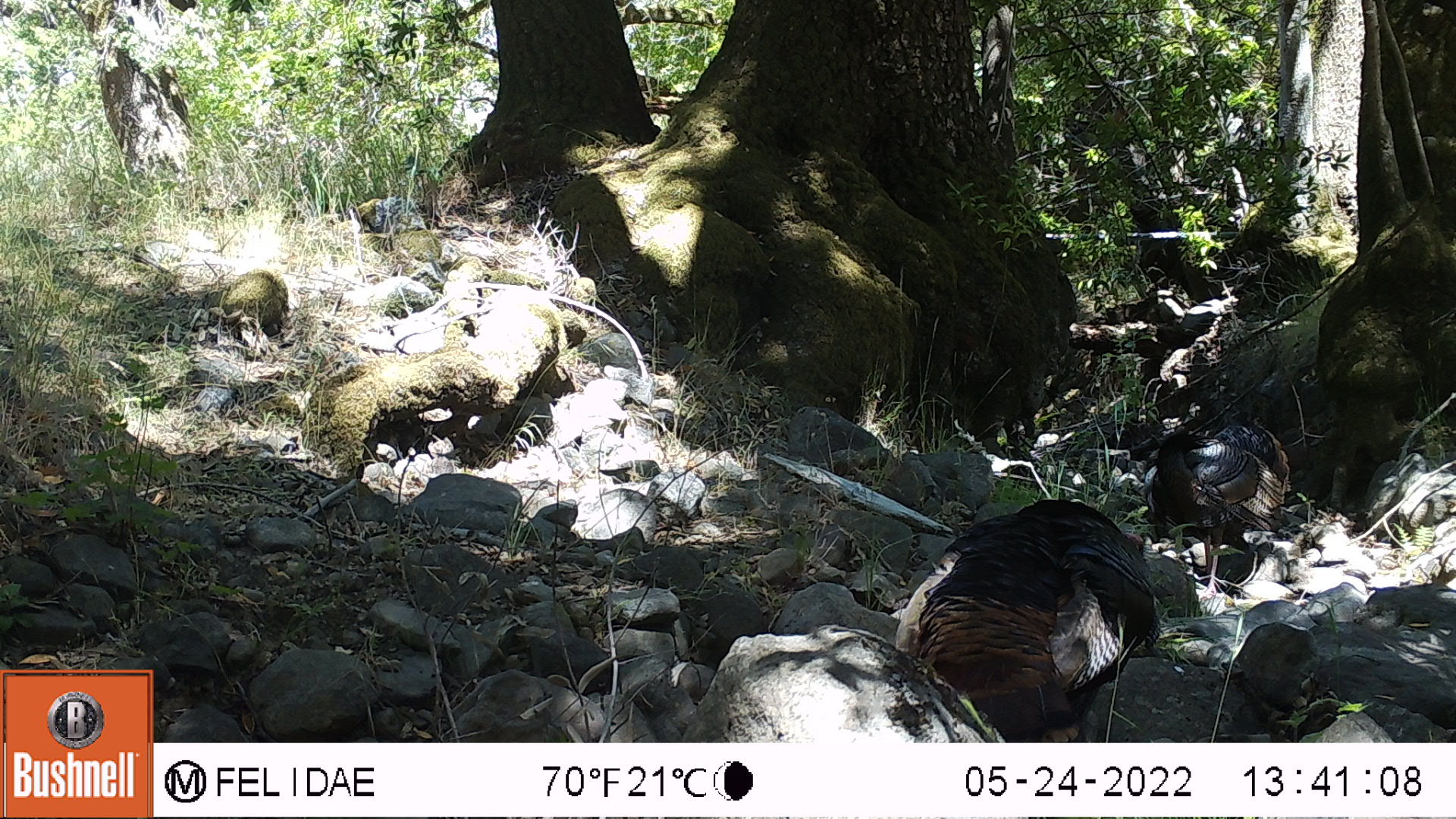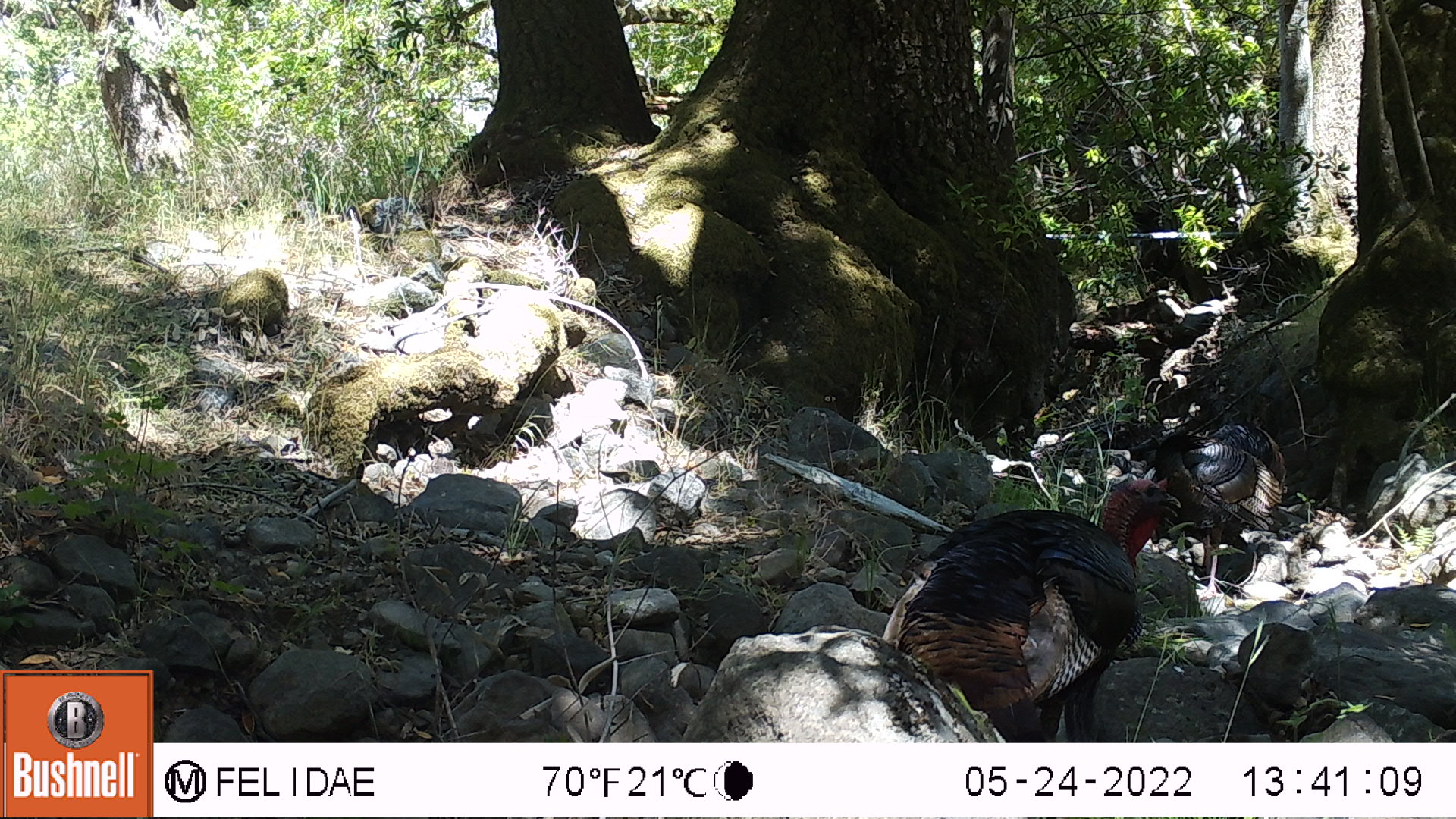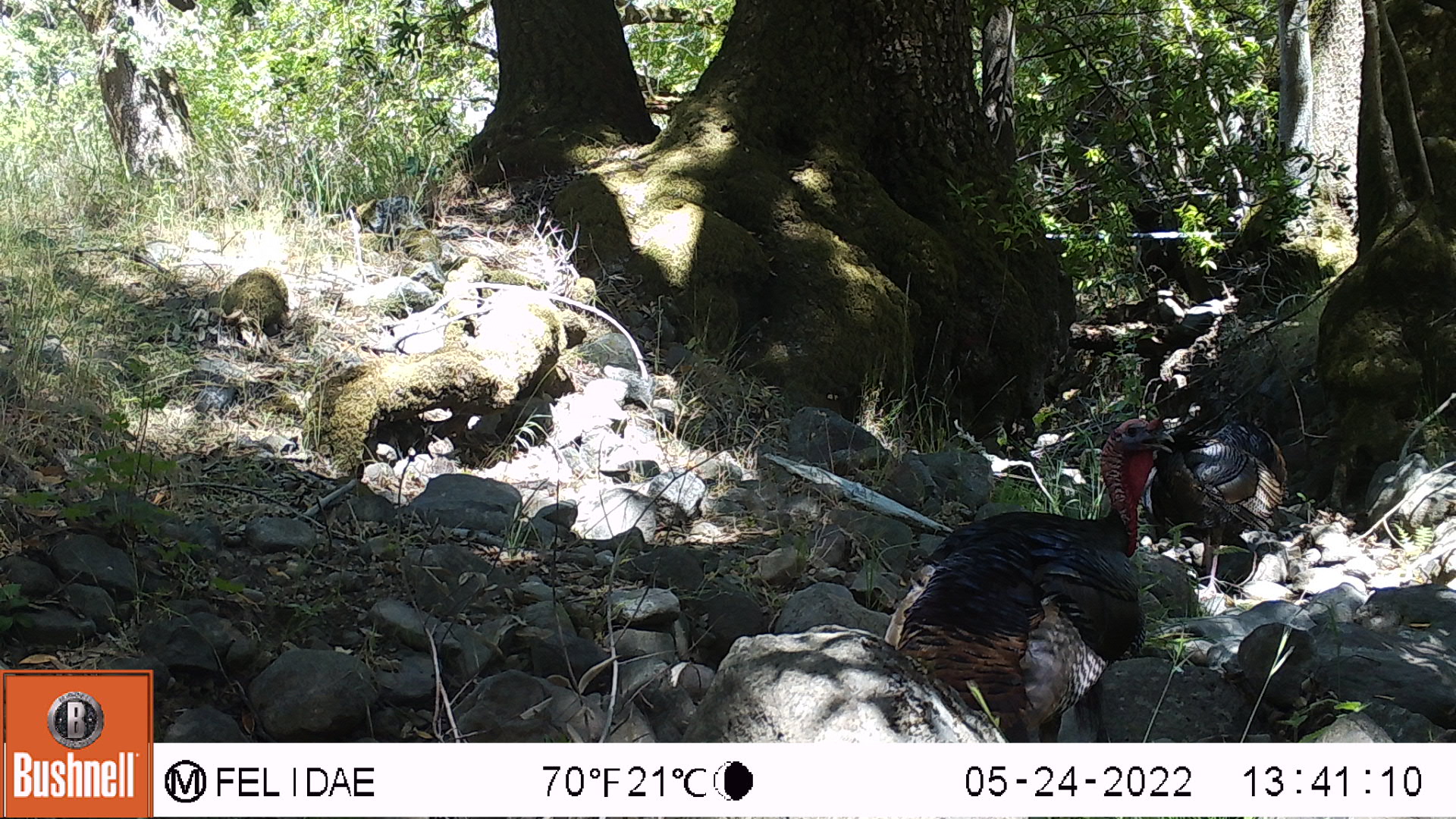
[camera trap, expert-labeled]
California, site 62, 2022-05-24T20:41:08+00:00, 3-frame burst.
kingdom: Animalia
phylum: Chordata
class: Aves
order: Galliformes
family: Phasianidae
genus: Meleagris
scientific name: Meleagris gallopavo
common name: turkey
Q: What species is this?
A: Turkey (Meleagris gallopavo).